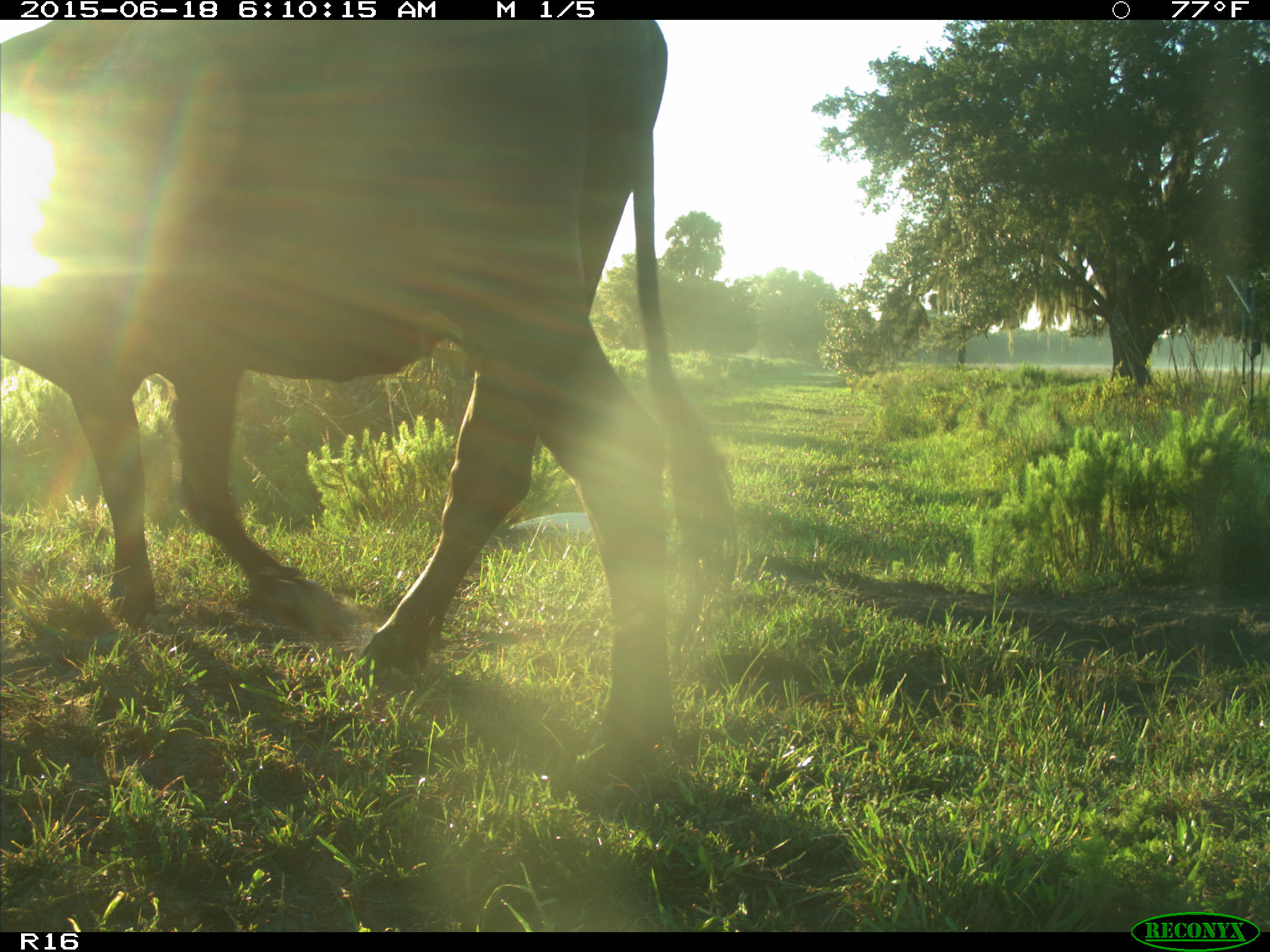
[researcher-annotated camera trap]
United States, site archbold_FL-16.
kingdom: Animalia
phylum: Chordata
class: Mammalia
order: Artiodactyla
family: Bovidae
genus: Bos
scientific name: Bos taurus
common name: domestic cow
Bos taurus (domestic cow).